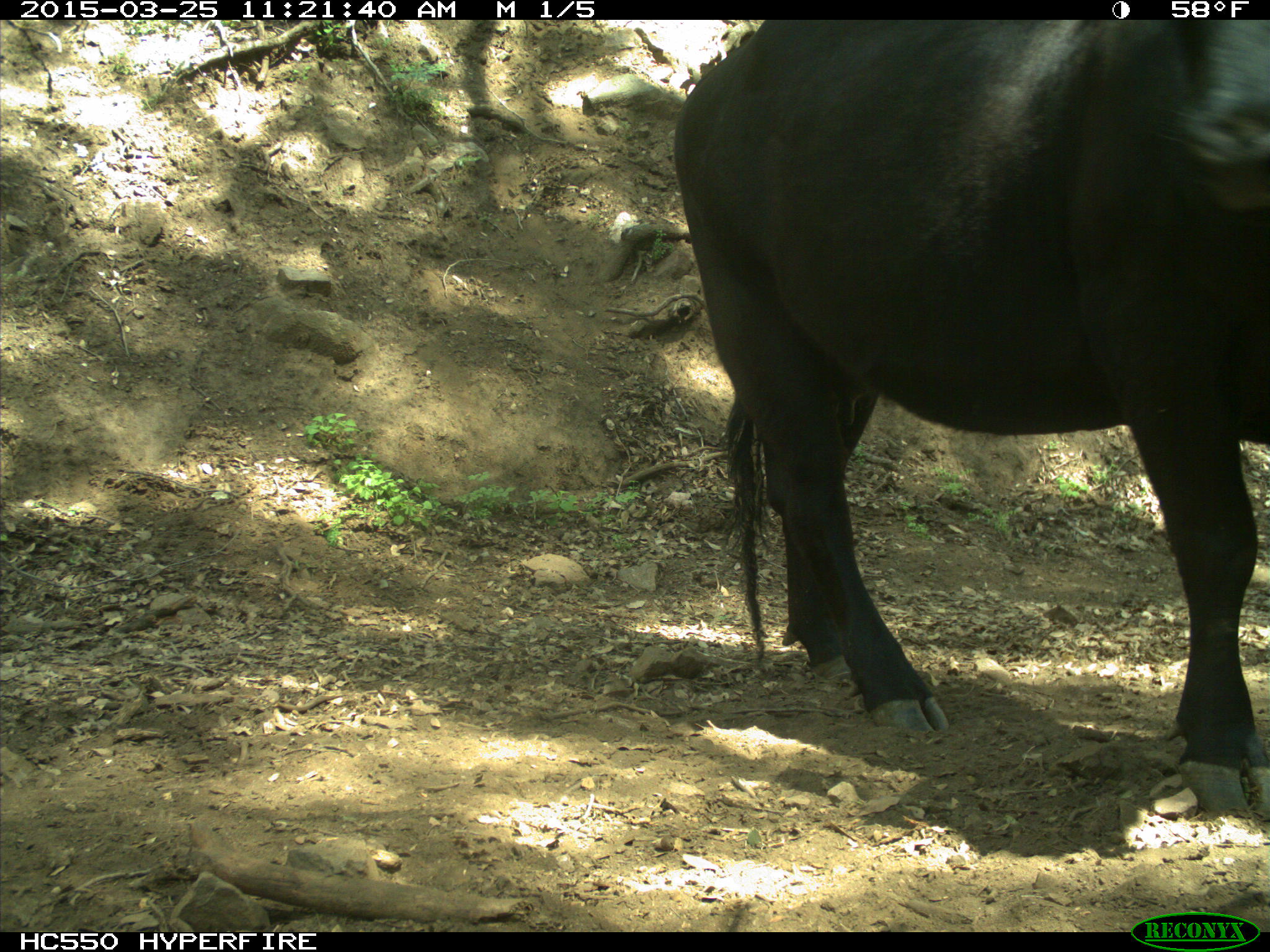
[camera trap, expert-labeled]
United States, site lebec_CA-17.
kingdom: Animalia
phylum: Chordata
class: Mammalia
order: Artiodactyla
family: Bovidae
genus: Bos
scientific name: Bos taurus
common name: domestic cow